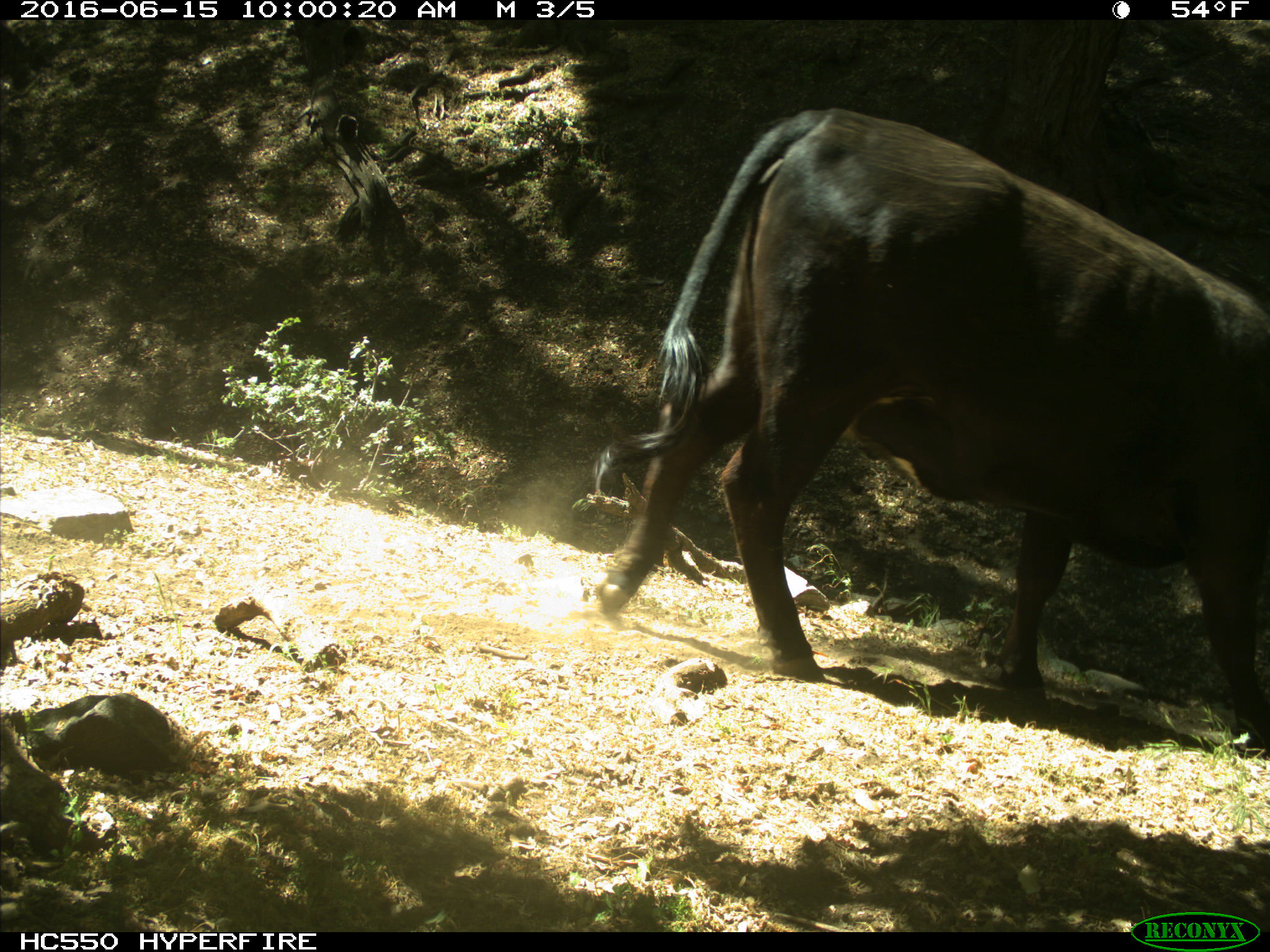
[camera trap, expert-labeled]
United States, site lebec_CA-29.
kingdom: Animalia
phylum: Chordata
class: Mammalia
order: Artiodactyla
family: Bovidae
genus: Bos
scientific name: Bos taurus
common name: domestic cow